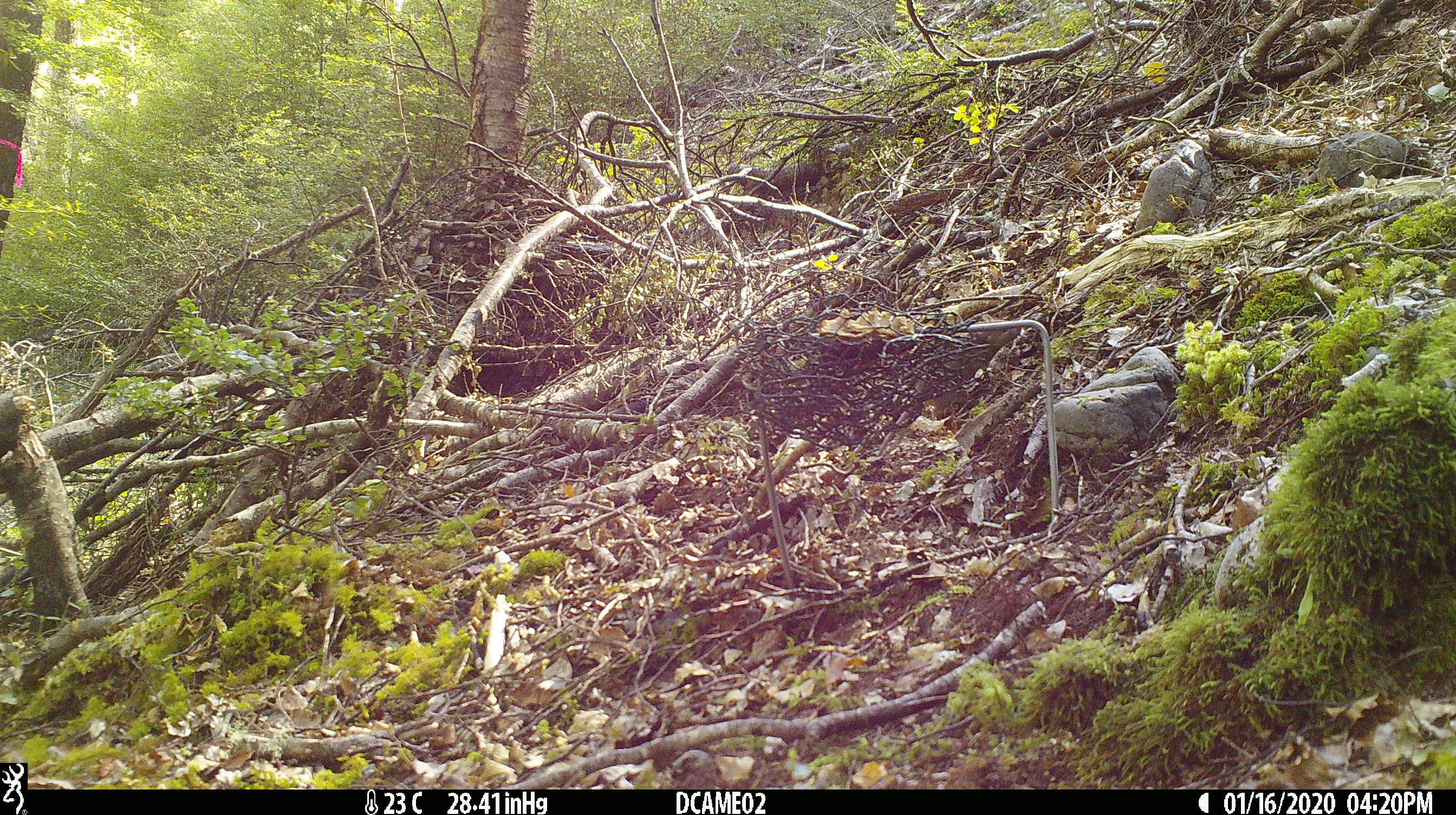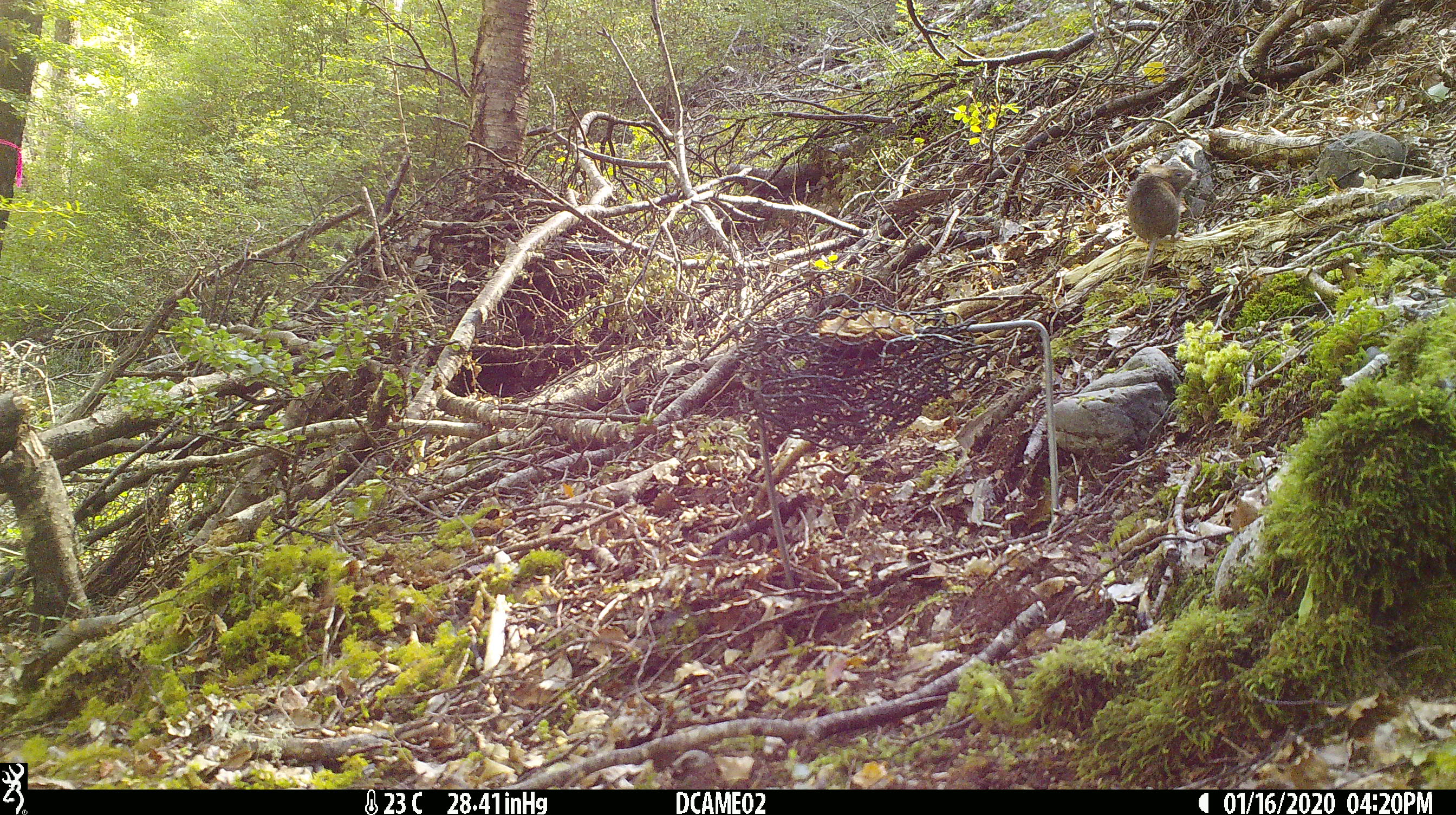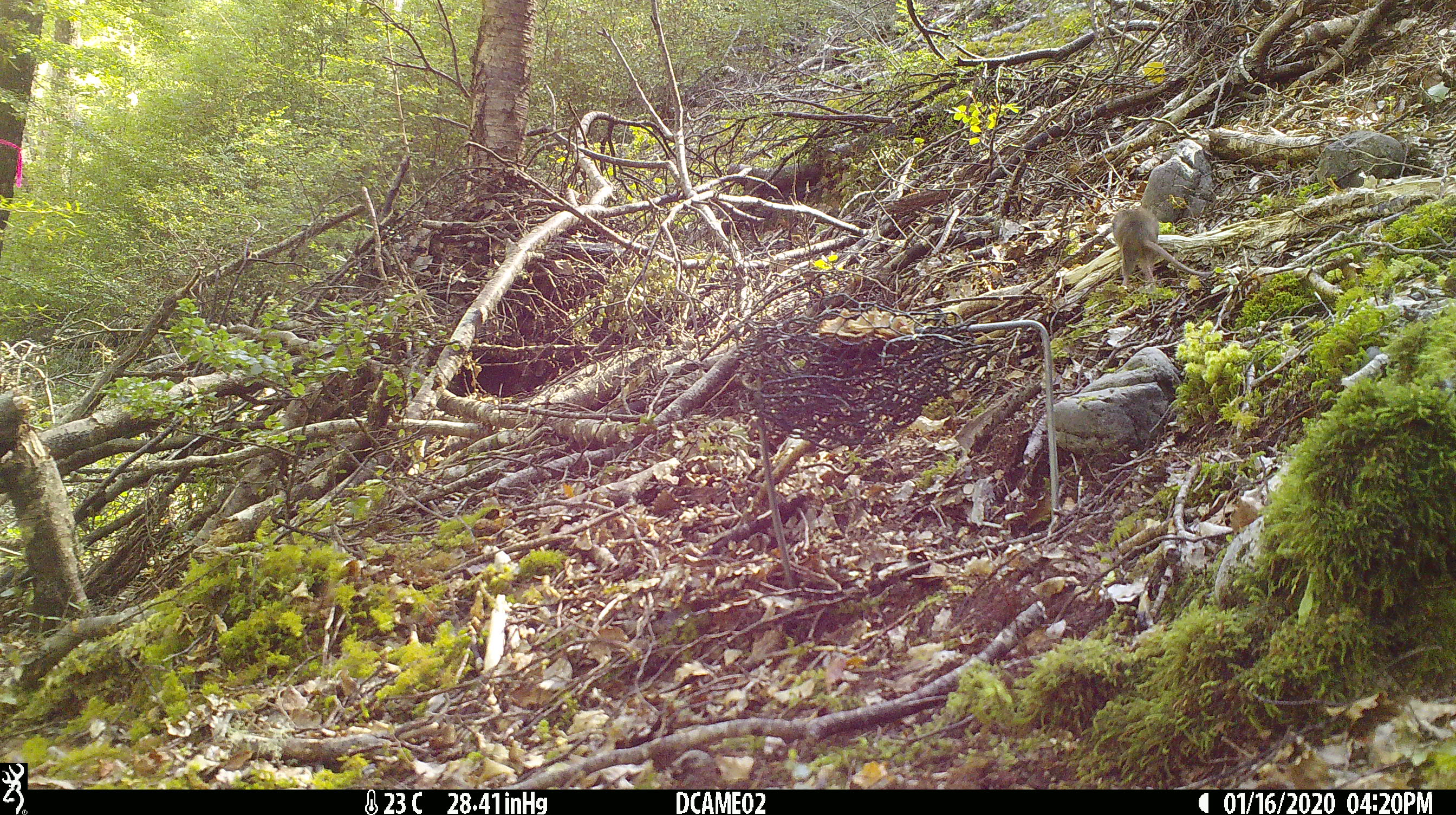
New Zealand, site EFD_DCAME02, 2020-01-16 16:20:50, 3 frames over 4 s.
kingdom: Animalia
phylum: Chordata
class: Mammalia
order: Rodentia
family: Muridae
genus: Mus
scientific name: Mus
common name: mouse